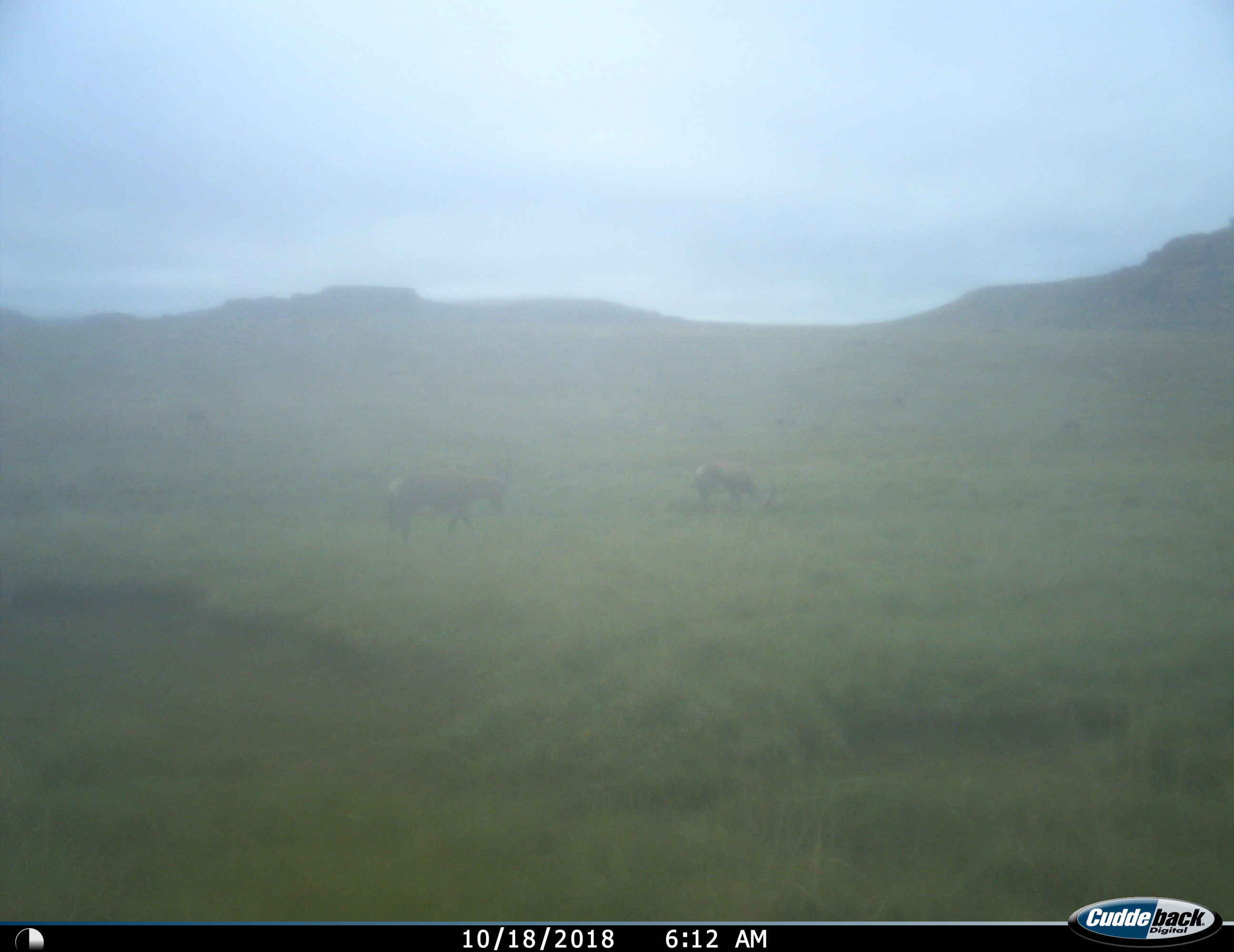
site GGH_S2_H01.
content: unidentified animal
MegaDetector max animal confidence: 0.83